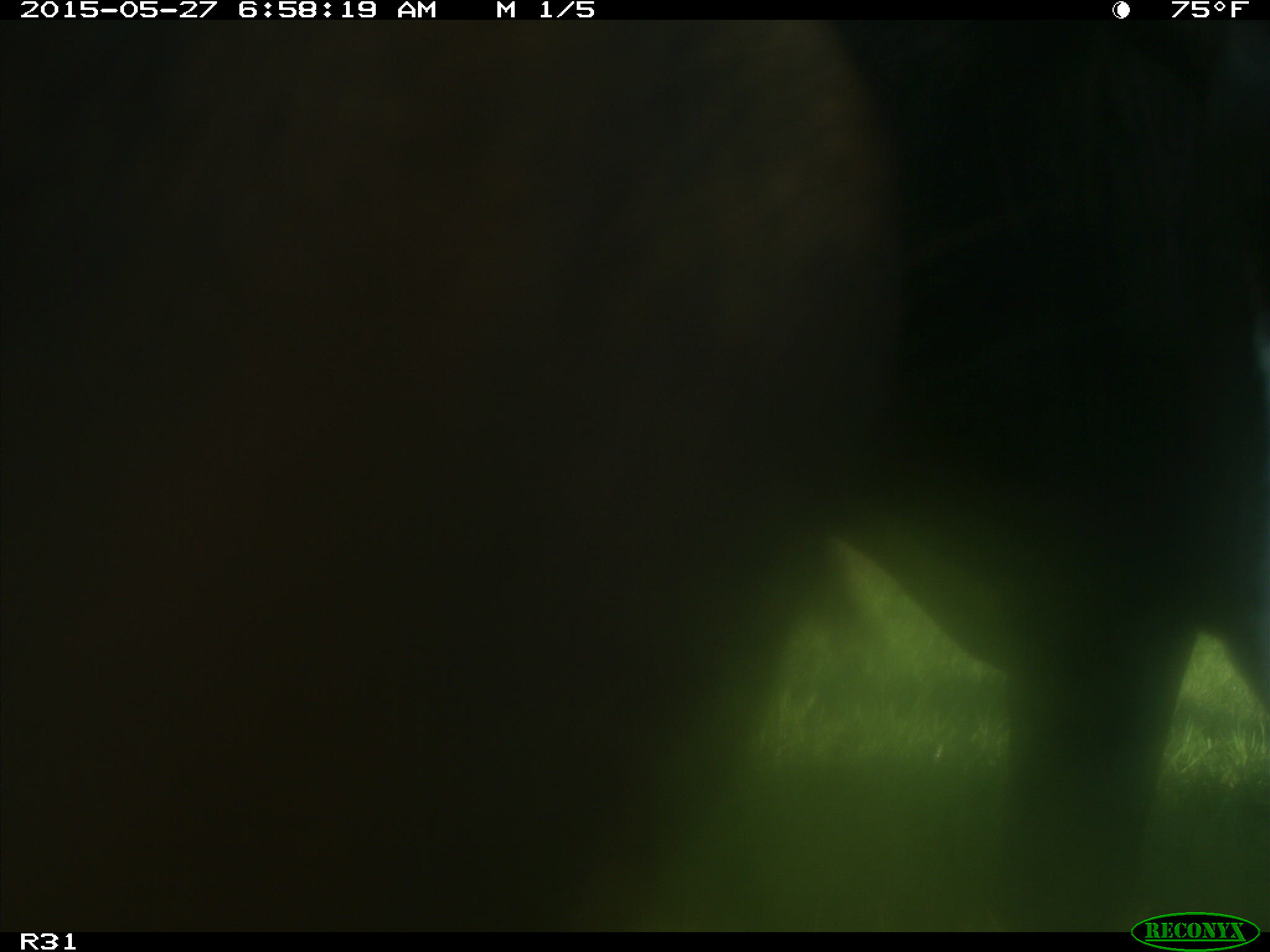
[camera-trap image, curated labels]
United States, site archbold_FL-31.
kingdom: Animalia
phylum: Chordata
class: Mammalia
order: Artiodactyla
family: Bovidae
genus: Bos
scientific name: Bos taurus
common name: domestic cow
Bos taurus (domestic cow).